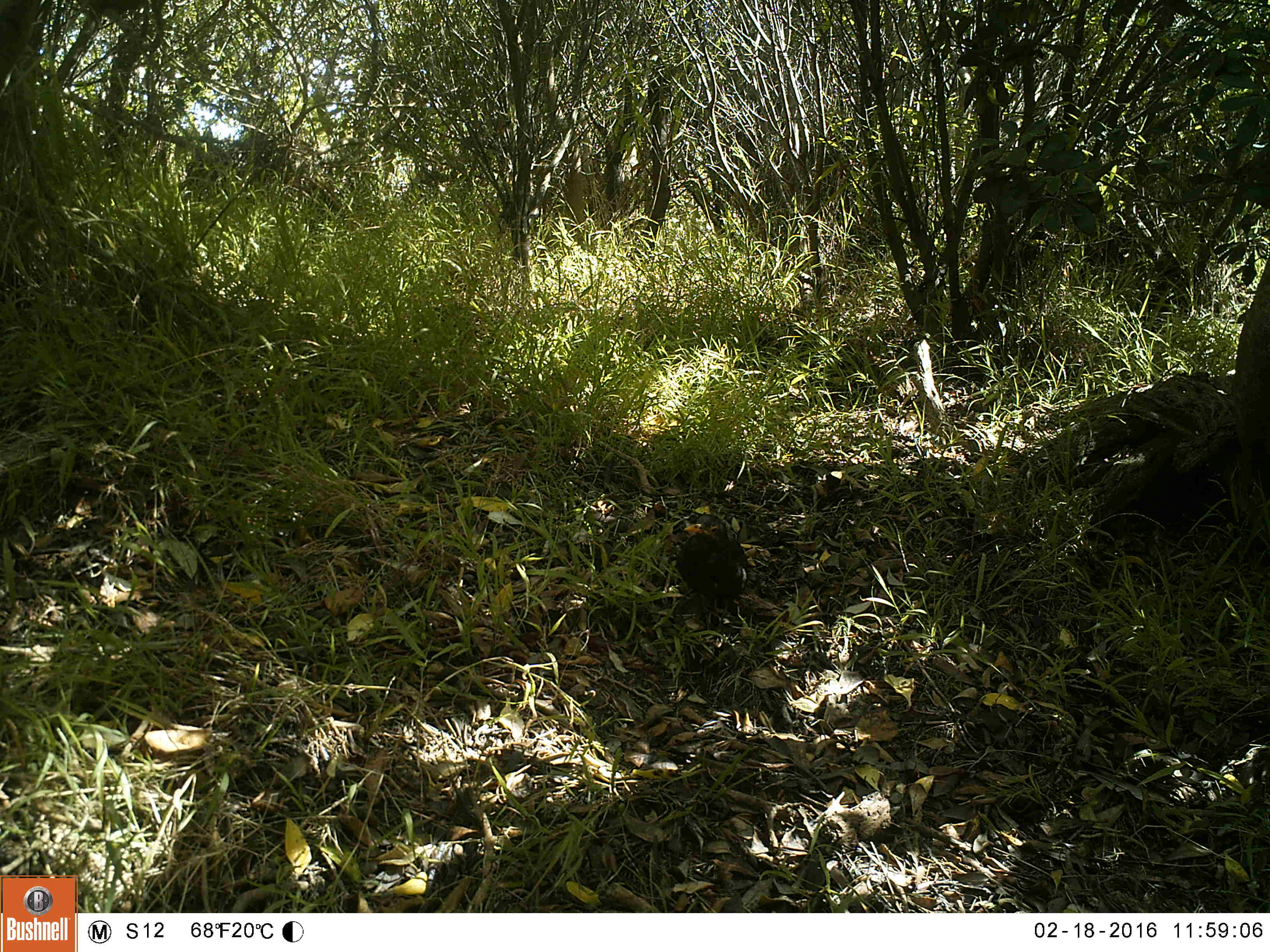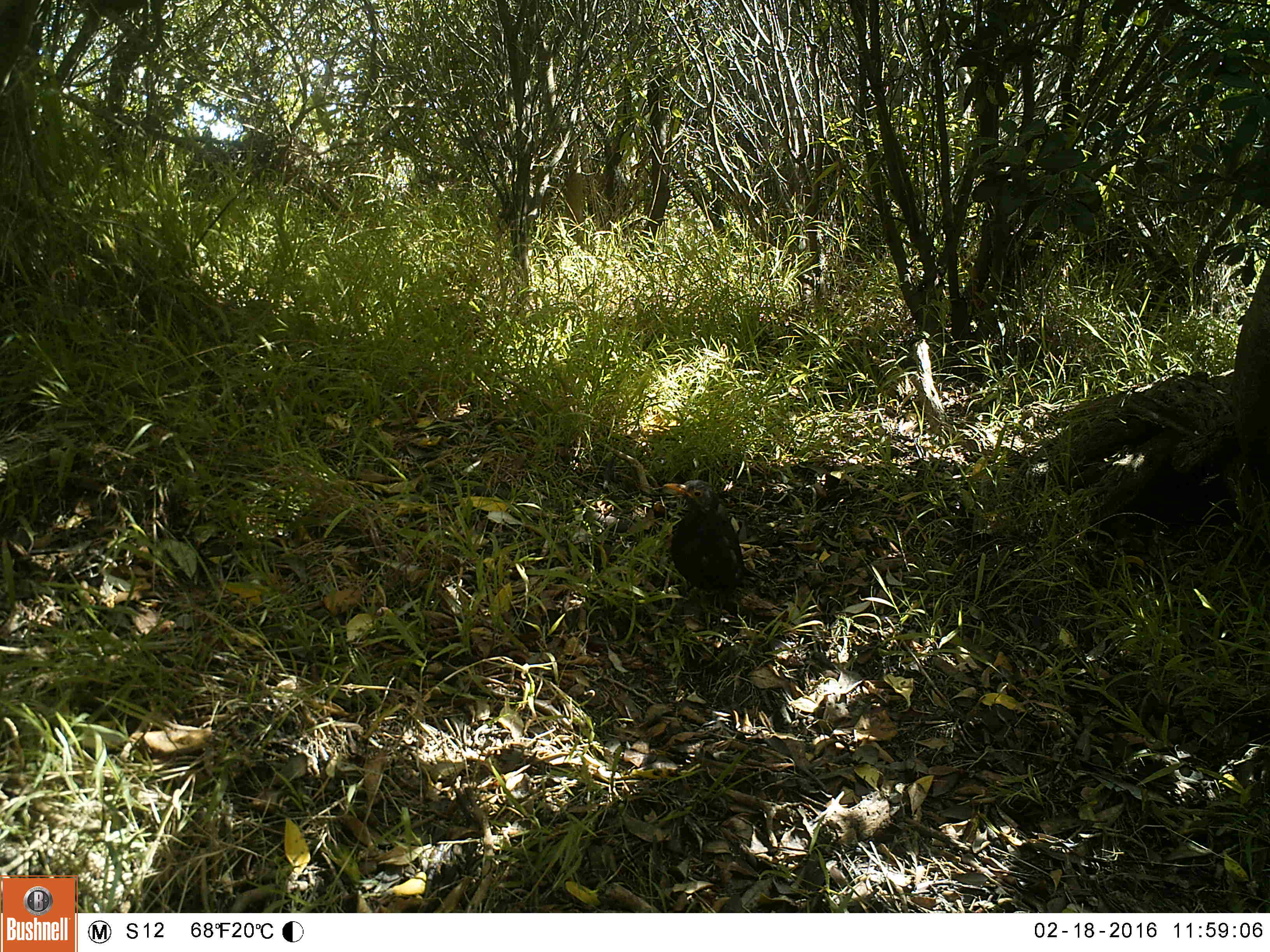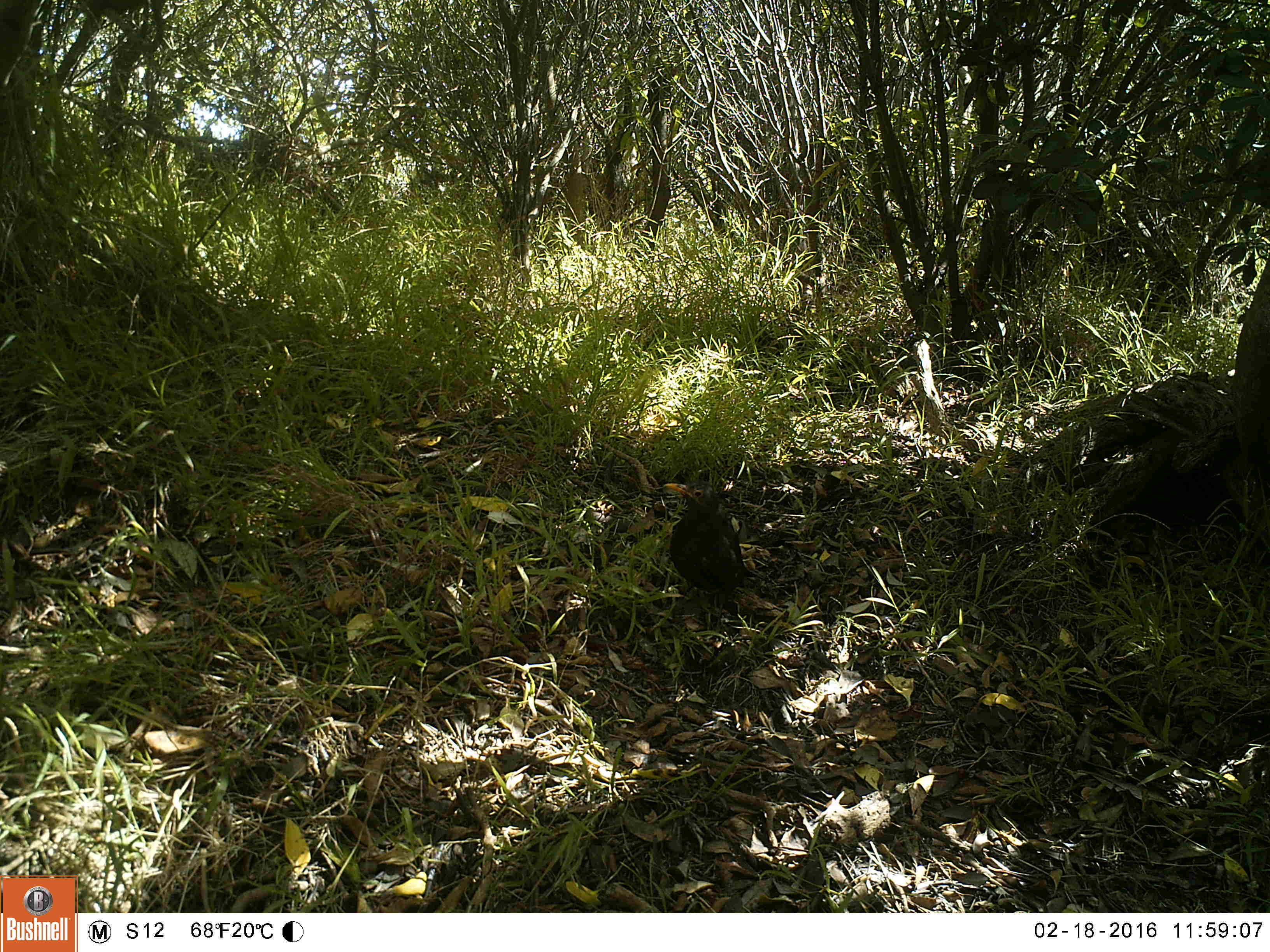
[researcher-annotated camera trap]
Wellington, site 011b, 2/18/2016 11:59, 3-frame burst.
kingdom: Animalia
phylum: Chordata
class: Aves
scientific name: Aves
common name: bird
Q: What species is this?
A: Bird (Aves).